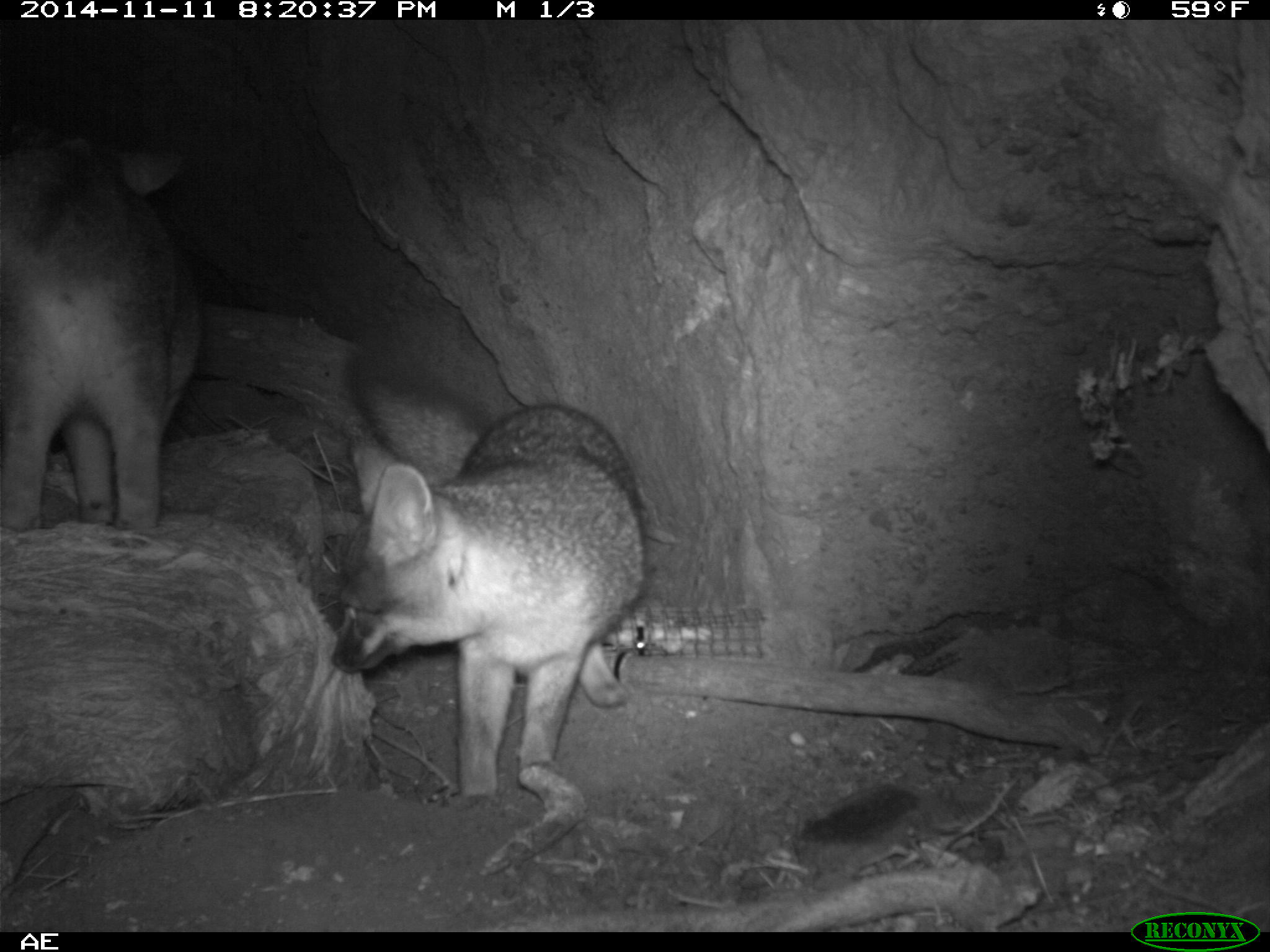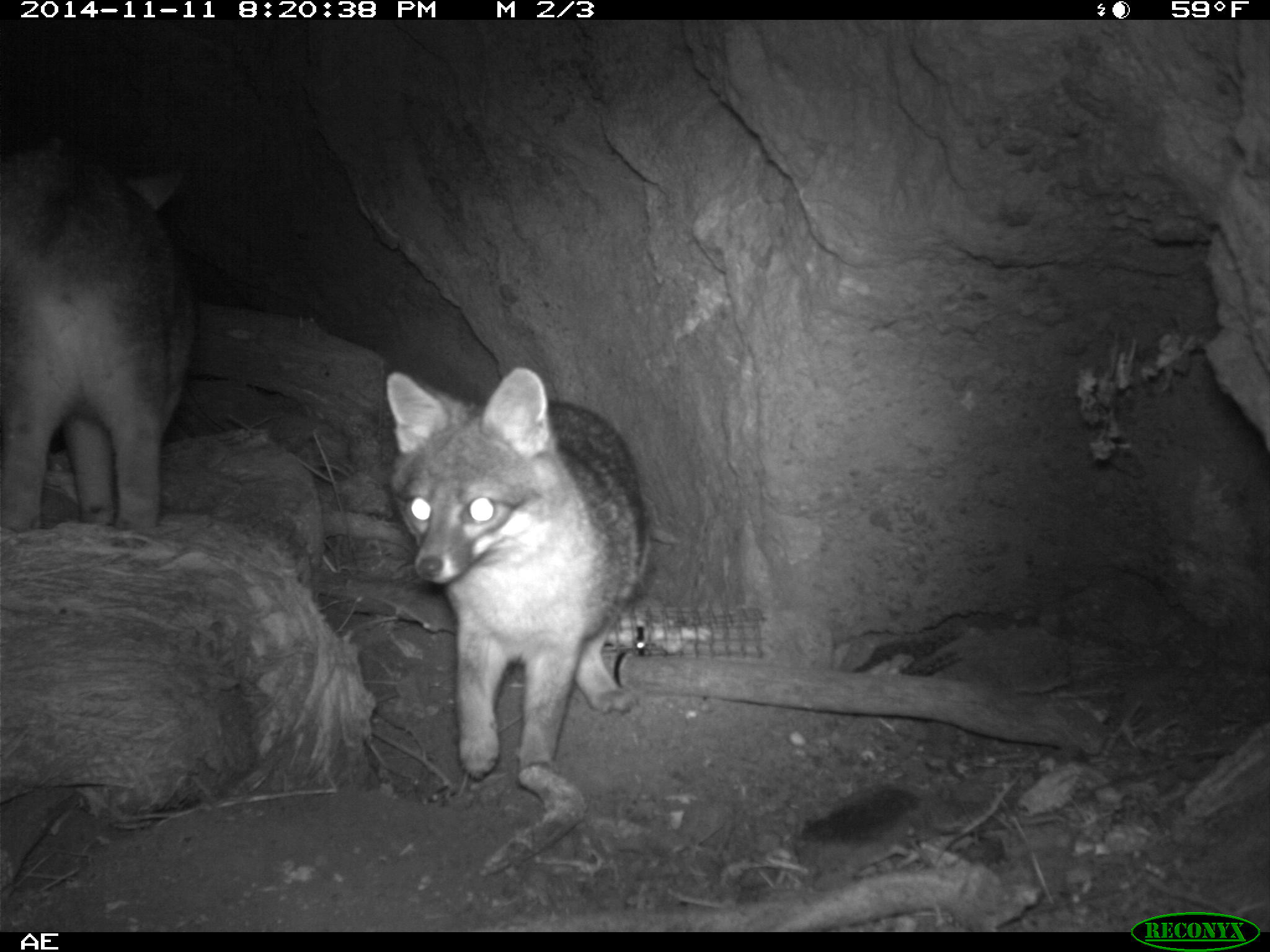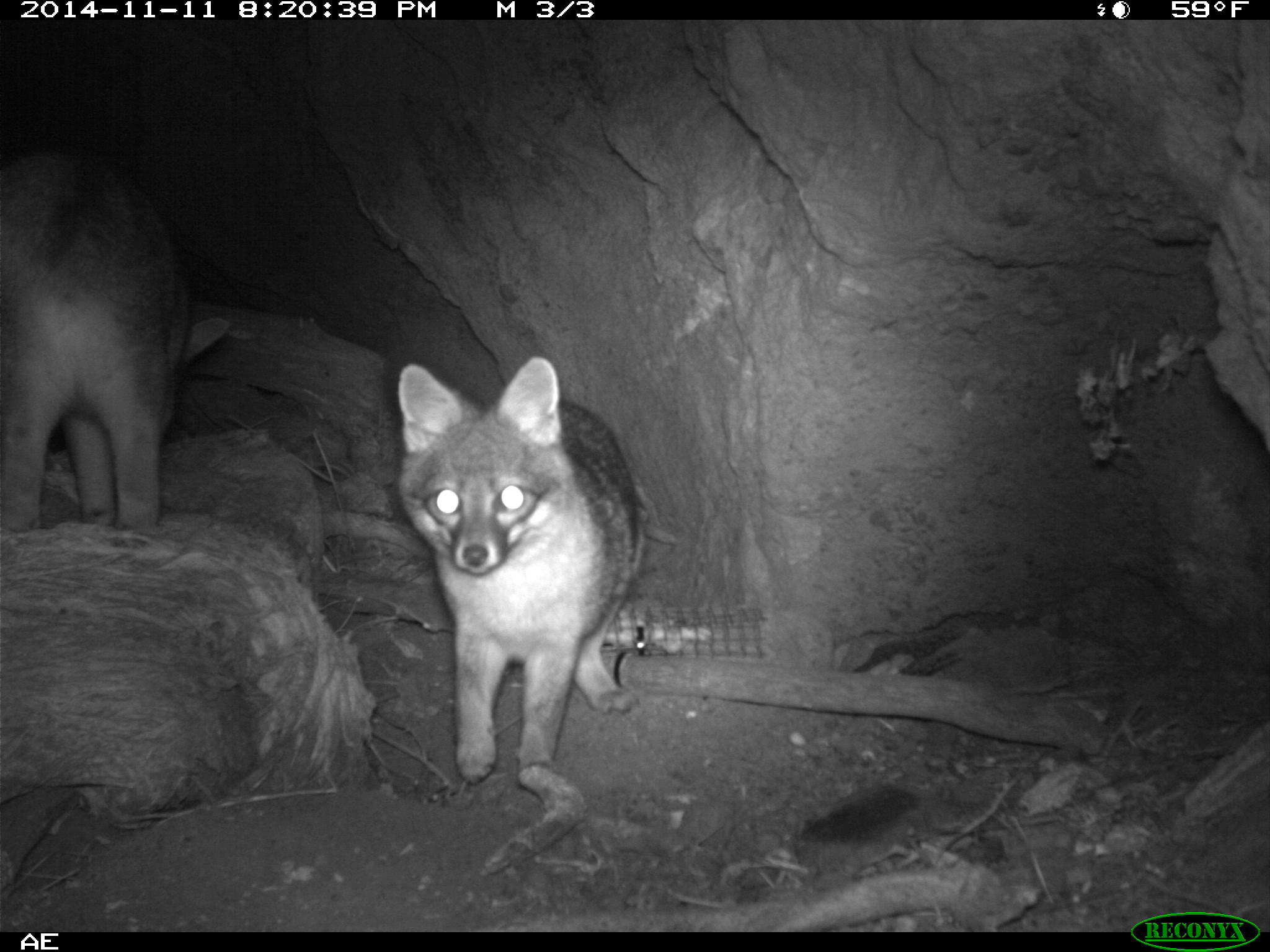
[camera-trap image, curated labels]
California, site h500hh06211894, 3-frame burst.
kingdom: Animalia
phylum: Chordata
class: Mammalia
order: Carnivora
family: Canidae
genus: Urocyon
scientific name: Urocyon littoralis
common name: island fox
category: fox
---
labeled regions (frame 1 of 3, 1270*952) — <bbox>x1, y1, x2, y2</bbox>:
fox: <bbox>331, 348, 648, 803</bbox>; <bbox>0, 137, 202, 530</bbox>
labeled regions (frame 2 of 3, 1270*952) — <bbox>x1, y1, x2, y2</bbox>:
fox: <bbox>385, 366, 649, 777</bbox>; <bbox>0, 144, 195, 529</bbox>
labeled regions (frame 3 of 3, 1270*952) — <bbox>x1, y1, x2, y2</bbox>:
fox: <bbox>394, 357, 650, 784</bbox>; <bbox>1, 149, 231, 533</bbox>